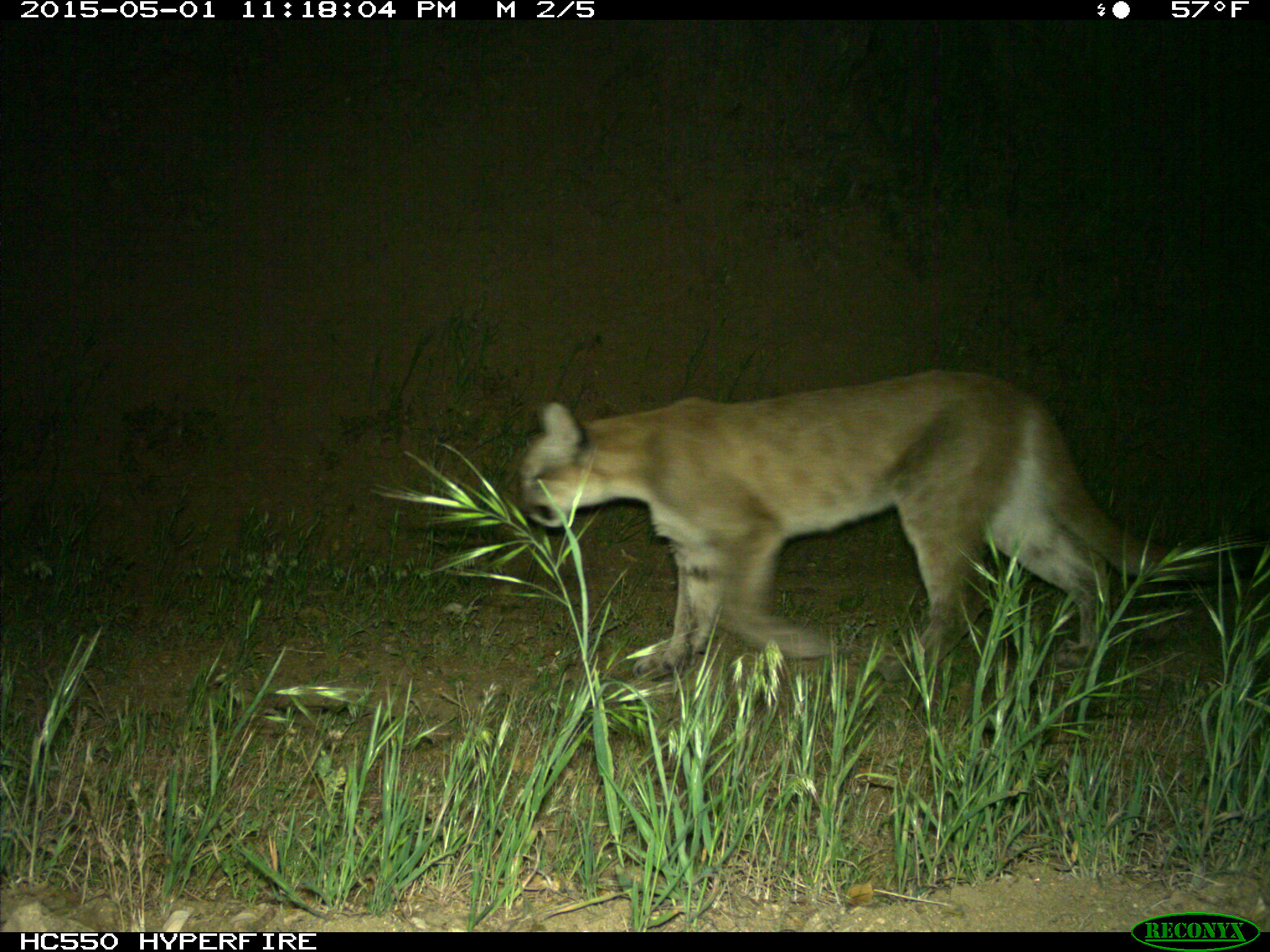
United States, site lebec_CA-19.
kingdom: Animalia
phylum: Chordata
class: Mammalia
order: Carnivora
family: Felidae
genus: Puma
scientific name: Puma concolor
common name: mountain lion